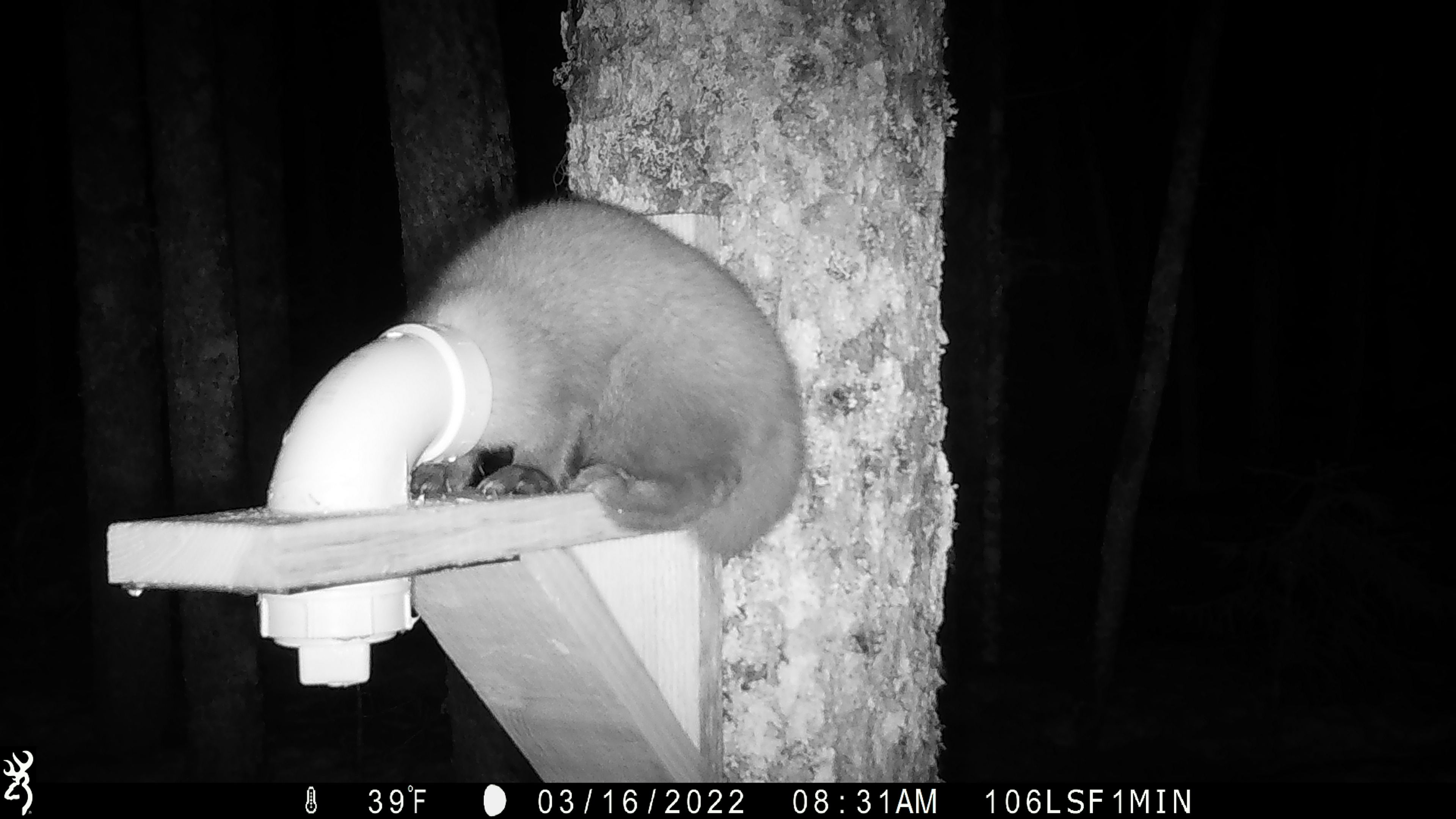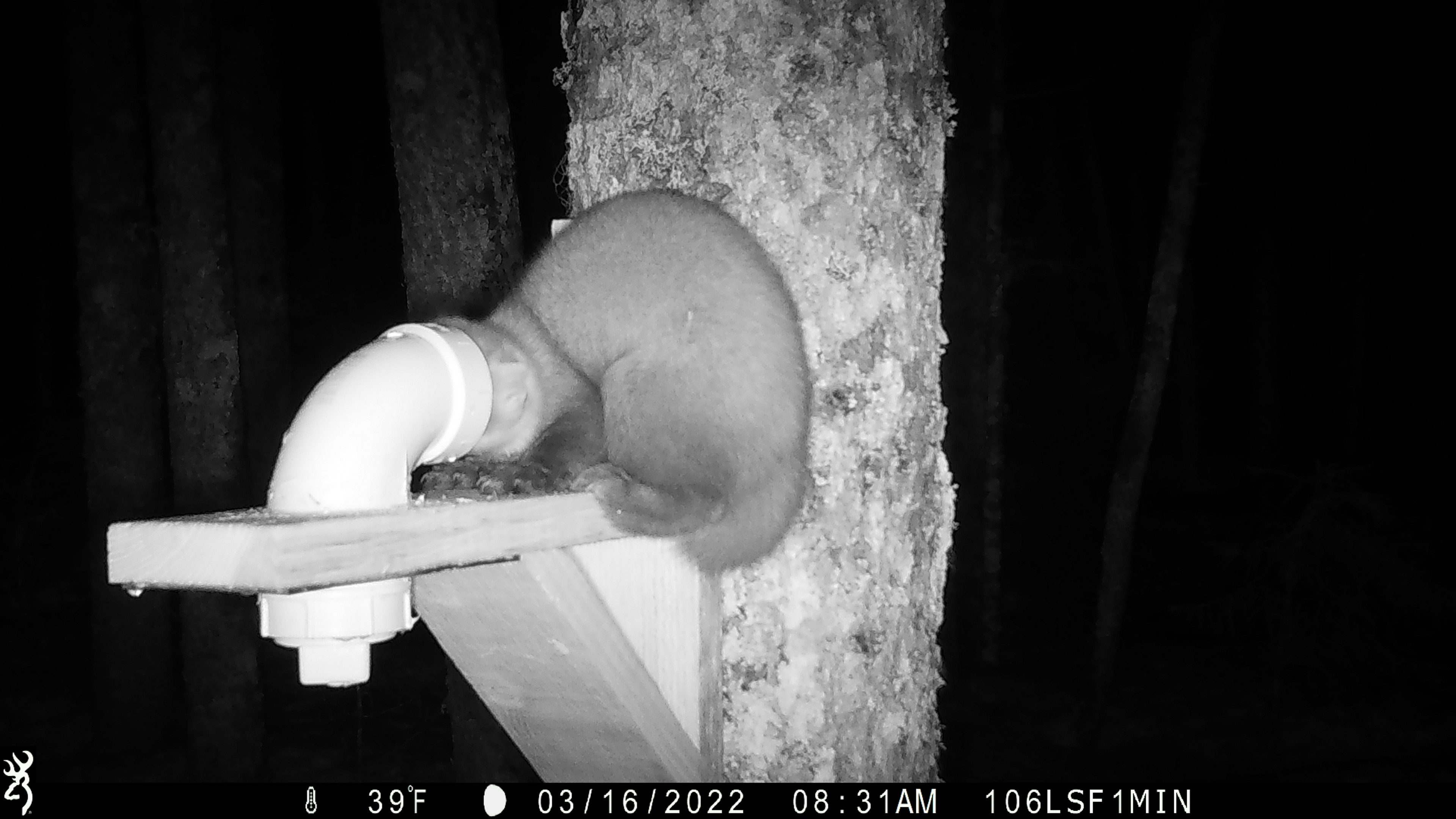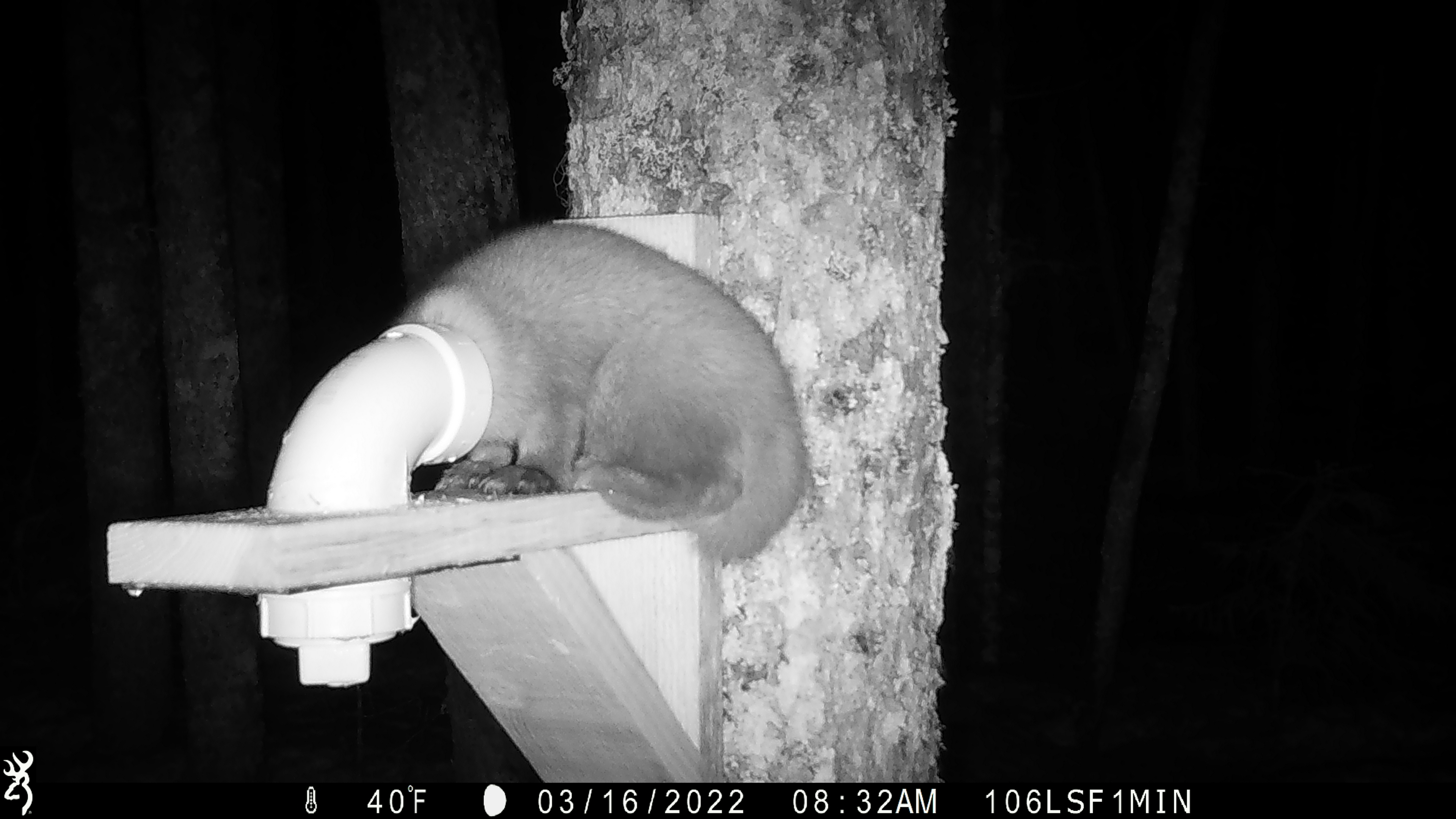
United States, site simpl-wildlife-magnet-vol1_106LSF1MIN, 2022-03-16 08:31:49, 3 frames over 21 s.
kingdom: Animalia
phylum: Chordata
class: Mammalia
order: Carnivora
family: Mustelidae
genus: Martes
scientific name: Martes americana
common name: american marten